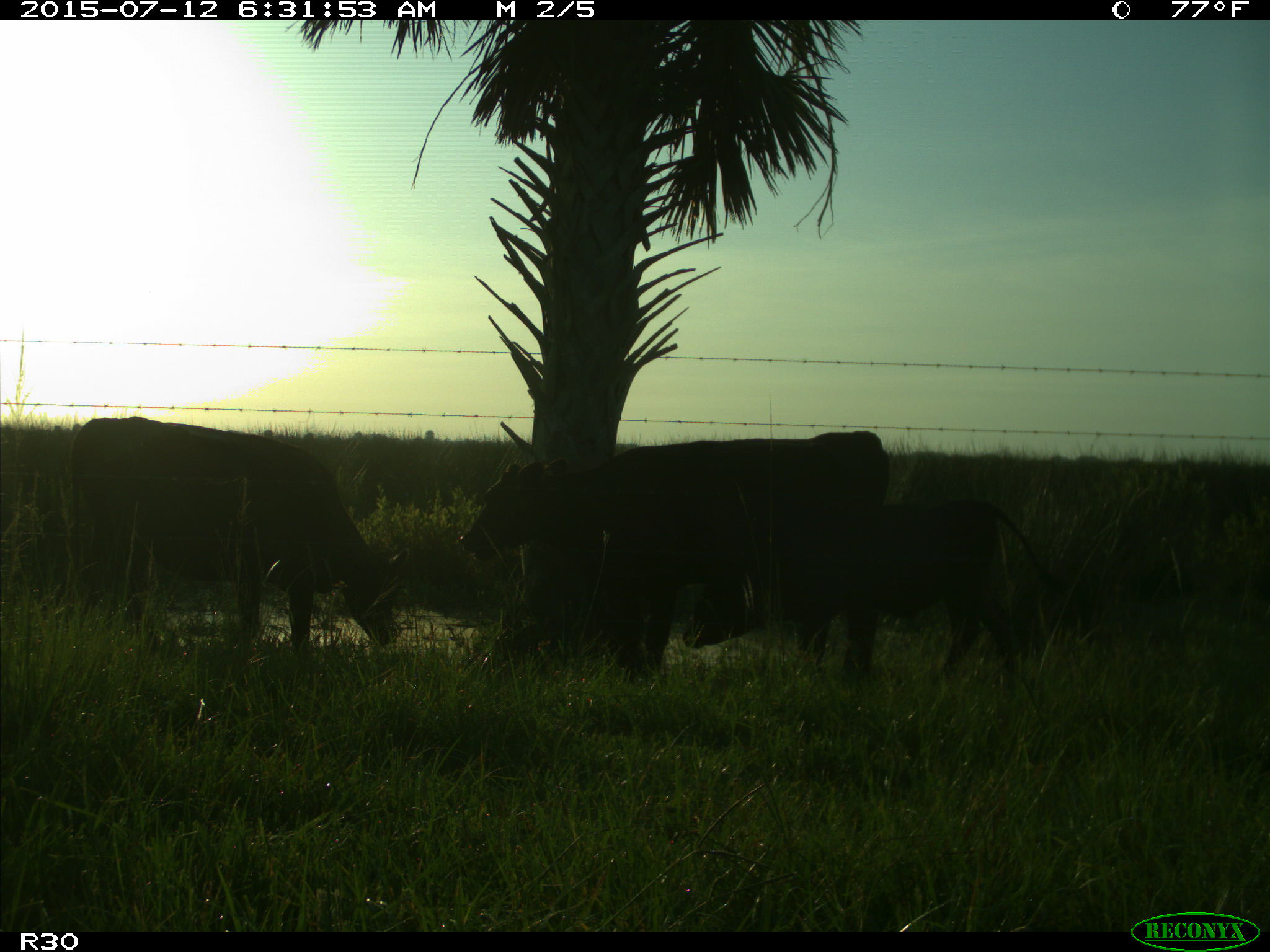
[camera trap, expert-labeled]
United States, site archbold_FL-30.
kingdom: Animalia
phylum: Chordata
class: Mammalia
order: Artiodactyla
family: Bovidae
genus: Bos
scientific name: Bos taurus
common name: domestic cow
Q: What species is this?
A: Bos taurus (domestic cow).